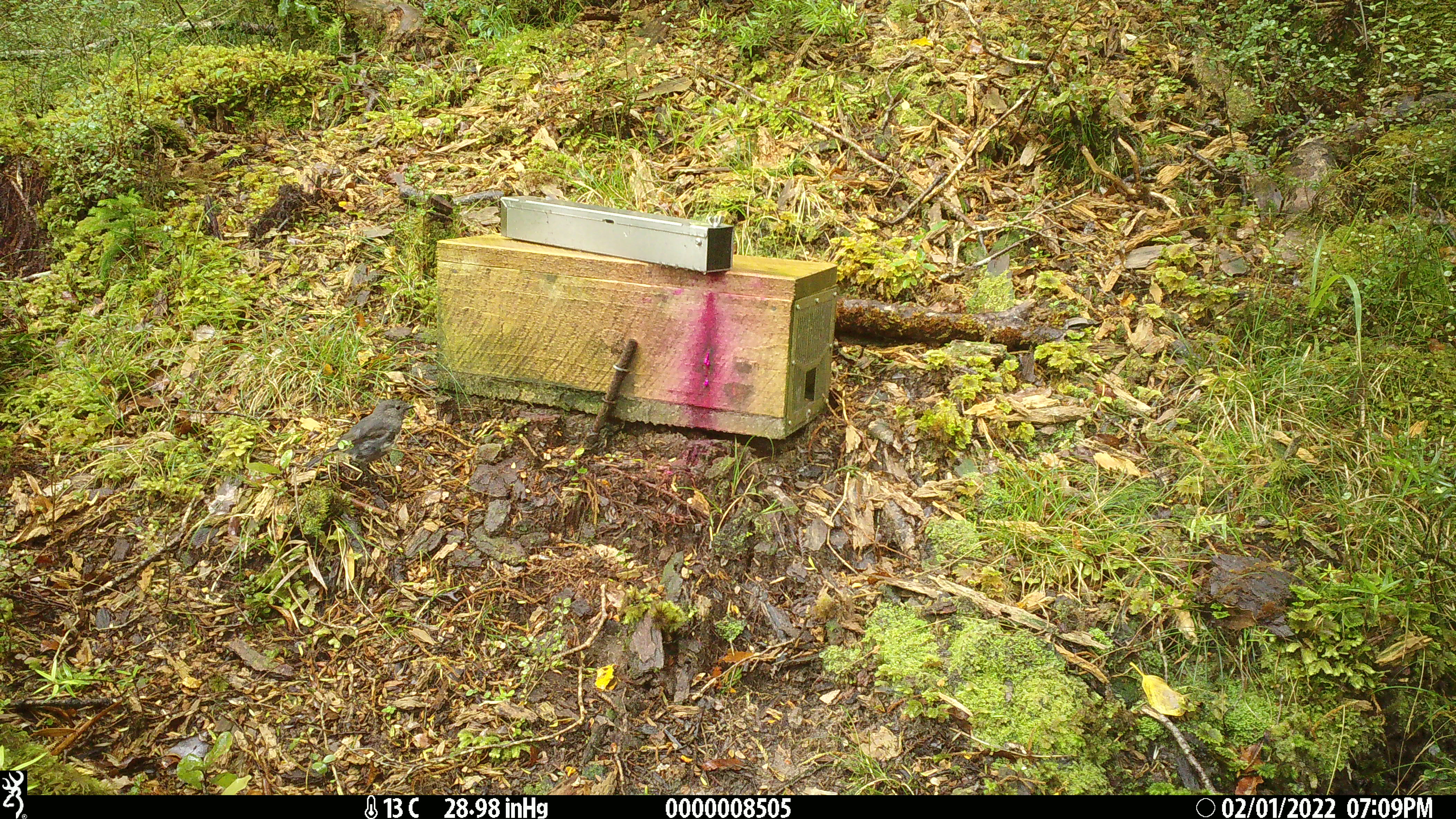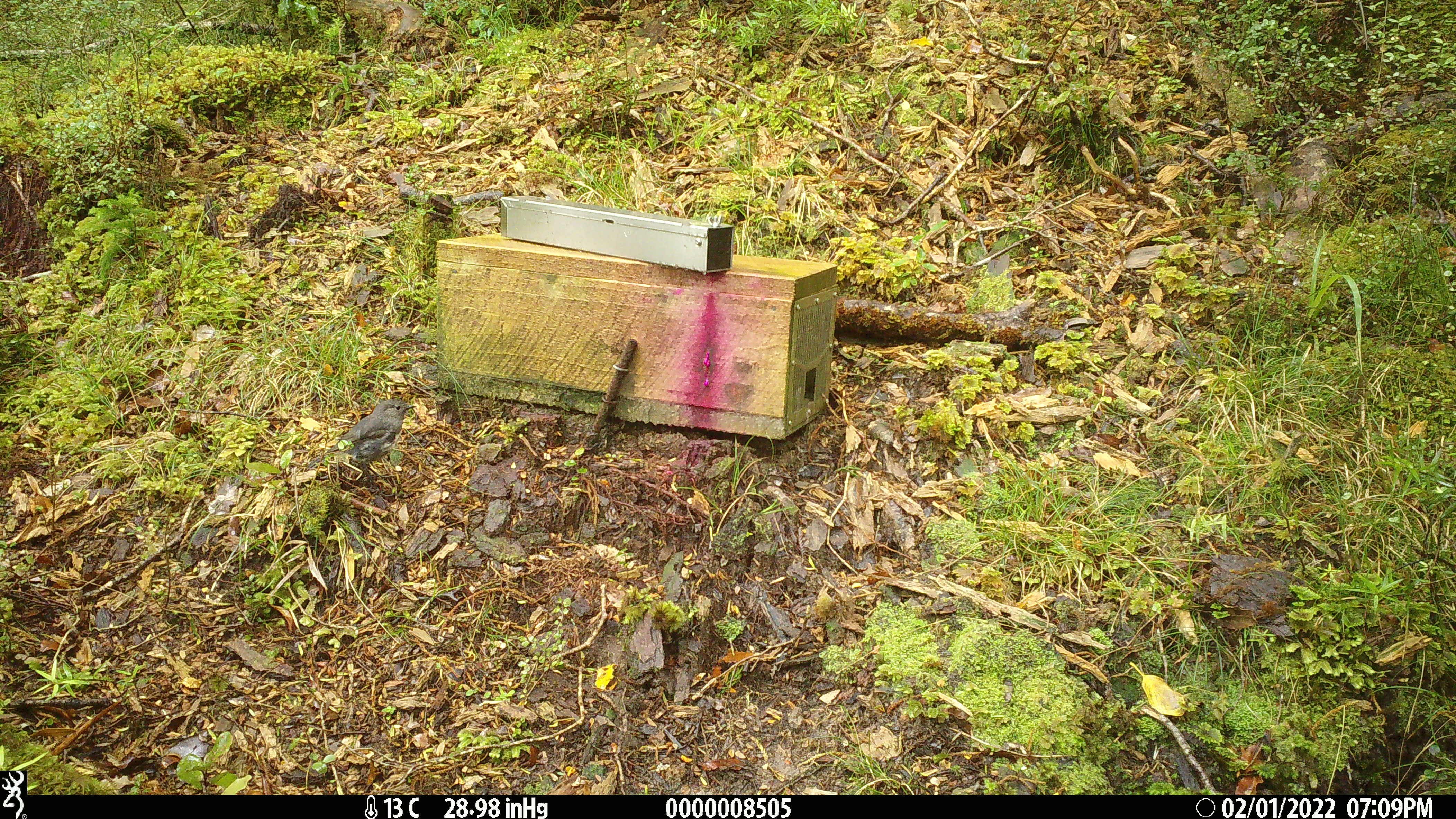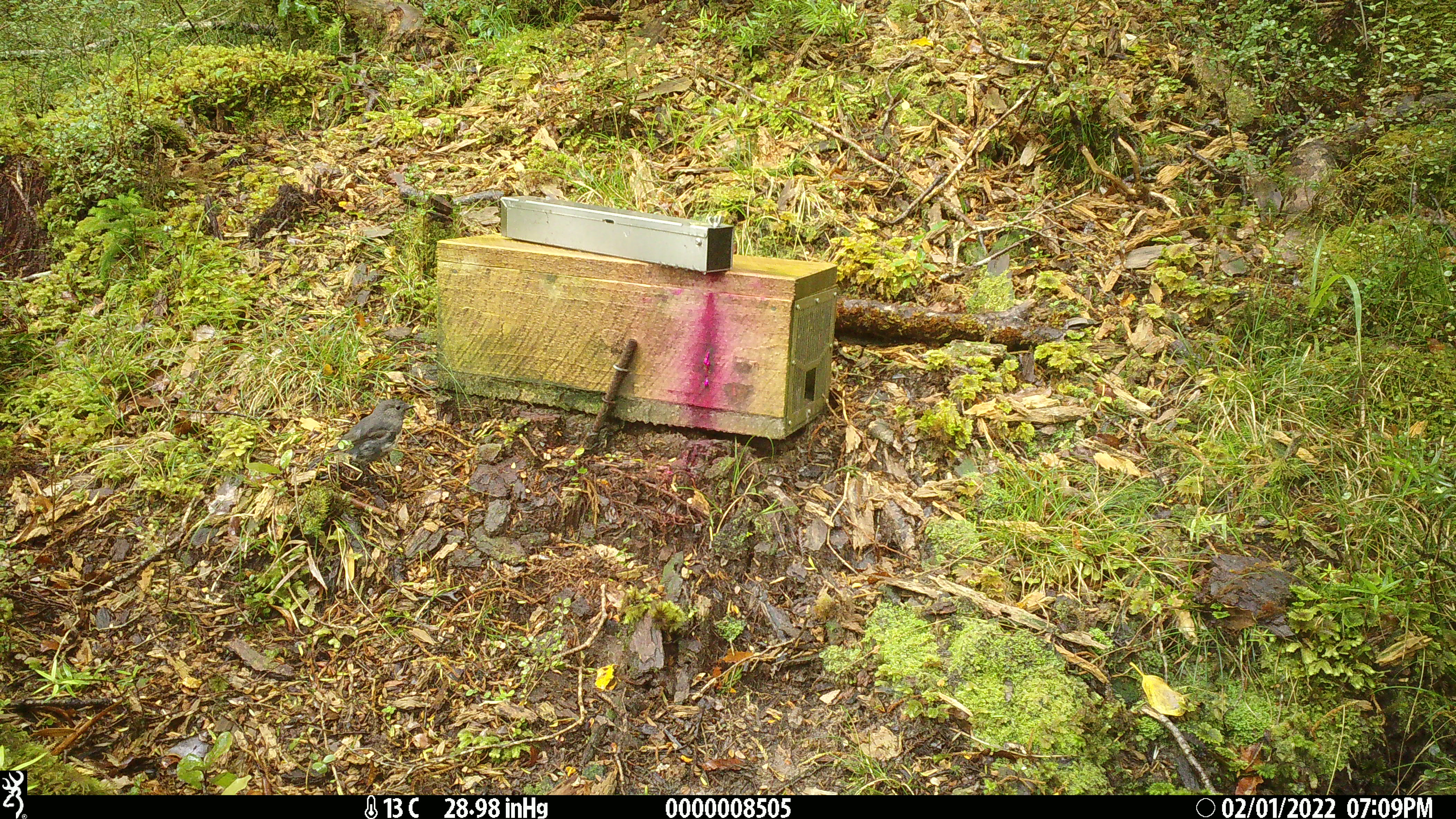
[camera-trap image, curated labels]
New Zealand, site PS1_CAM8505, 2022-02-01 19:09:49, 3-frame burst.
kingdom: Animalia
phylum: Chordata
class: Aves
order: Passeriformes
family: Petroicidae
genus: Petroica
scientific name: Petroica australis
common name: new zealand robin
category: robin